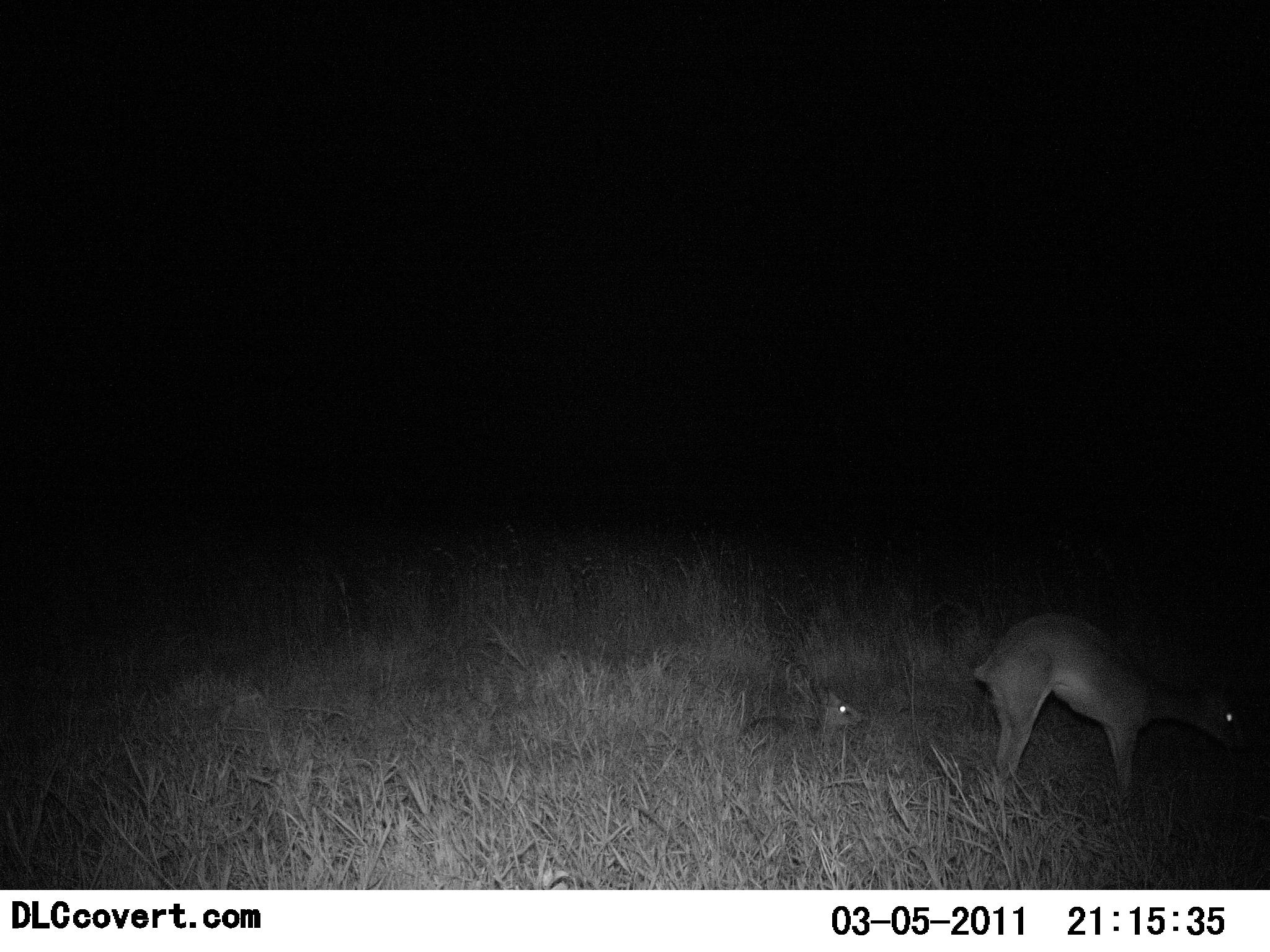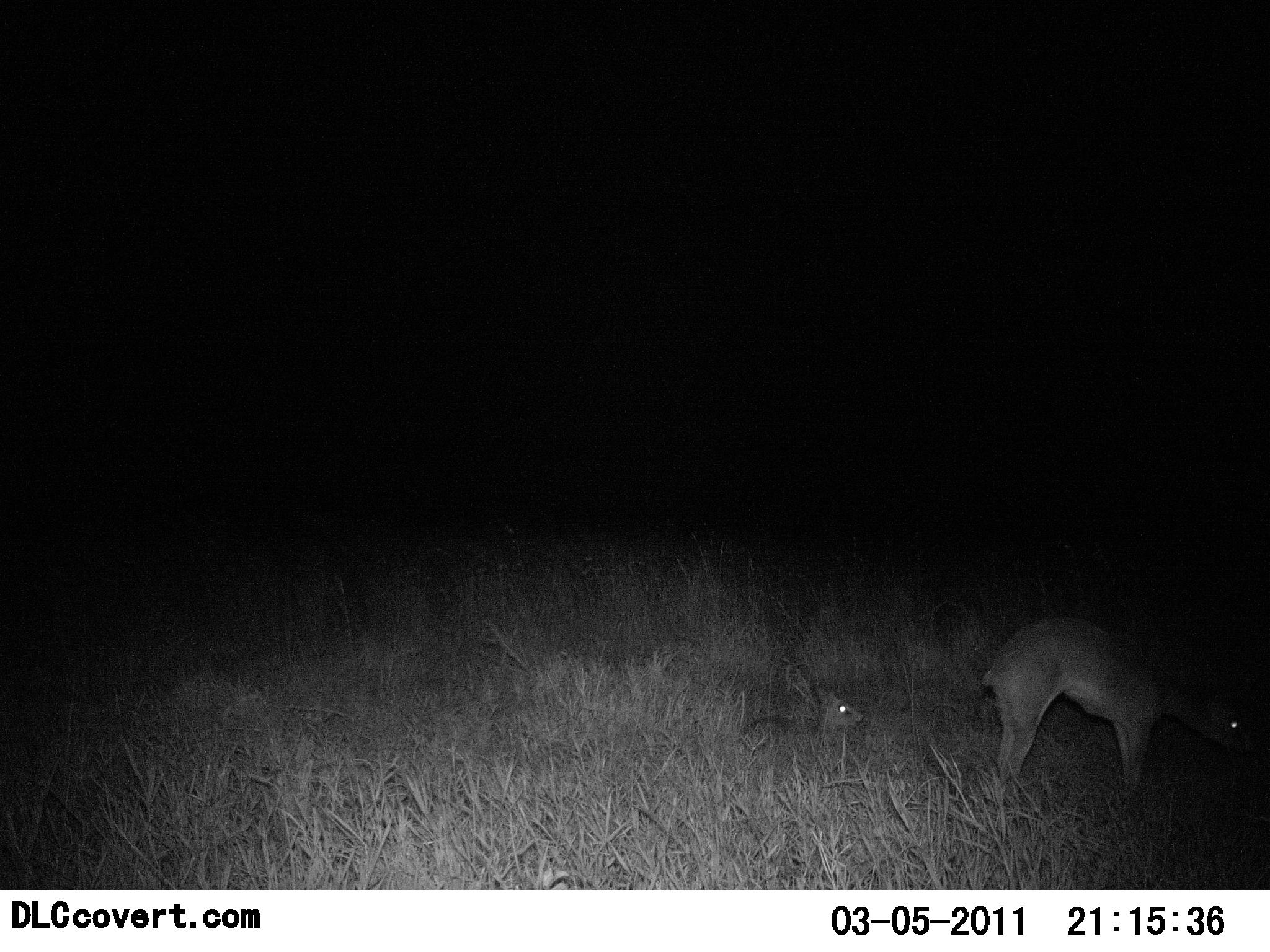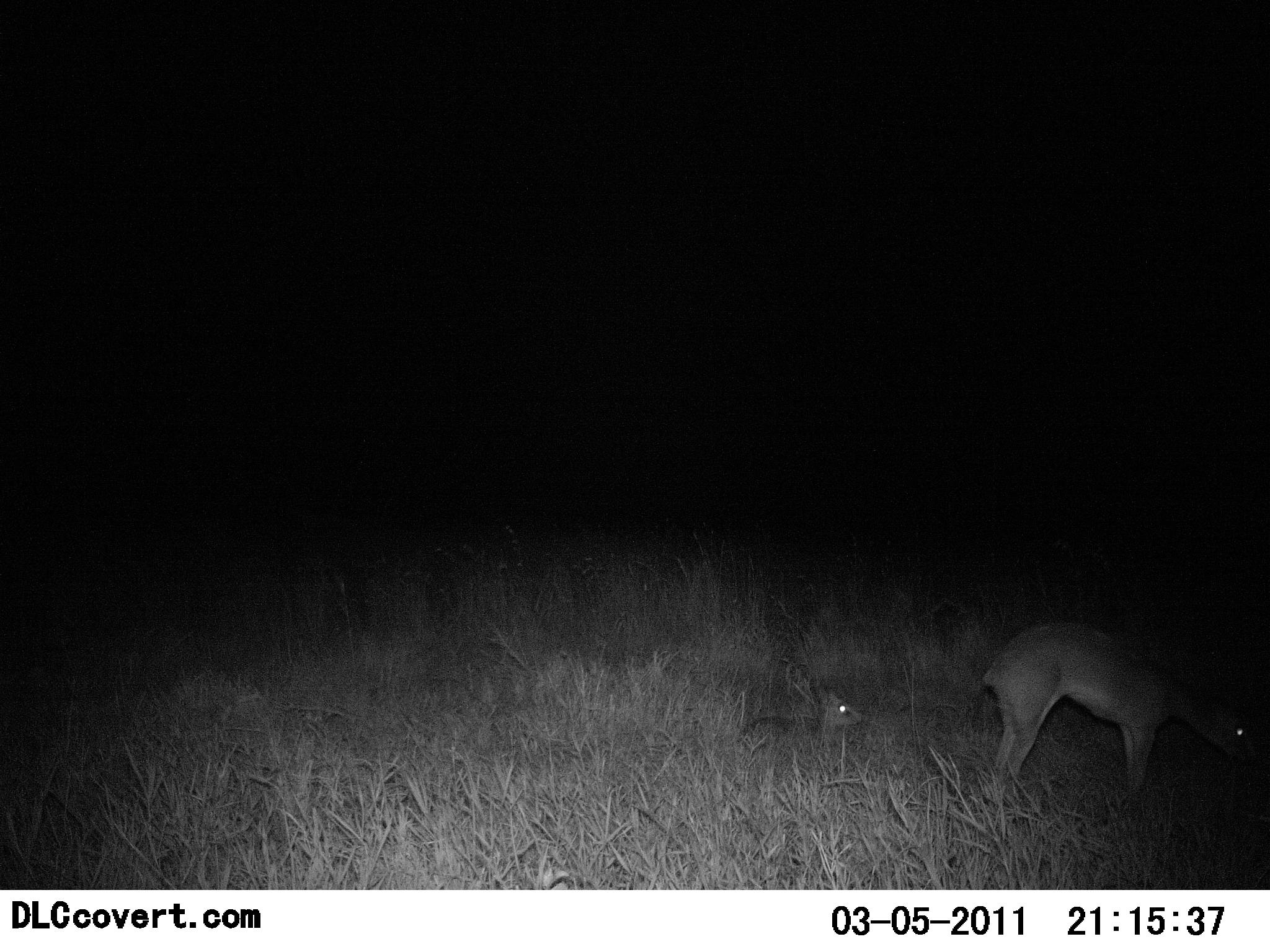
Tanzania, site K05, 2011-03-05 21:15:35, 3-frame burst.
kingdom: Animalia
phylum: Chordata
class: Mammalia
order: Artiodactyla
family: Bovidae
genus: Madoqua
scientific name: Madoqua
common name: dikdik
Dikdik (Madoqua), count 2. Behavior (volunteer vote fractions): standing 64%, resting 73%, moving 9%, interacting 0%. Young present (vote fraction): 55%. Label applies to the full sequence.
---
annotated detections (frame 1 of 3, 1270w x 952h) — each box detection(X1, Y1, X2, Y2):
animal: detection(969, 606, 1166, 704)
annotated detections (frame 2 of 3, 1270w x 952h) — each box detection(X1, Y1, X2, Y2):
animal: detection(981, 614, 1256, 759); detection(818, 689, 865, 733)